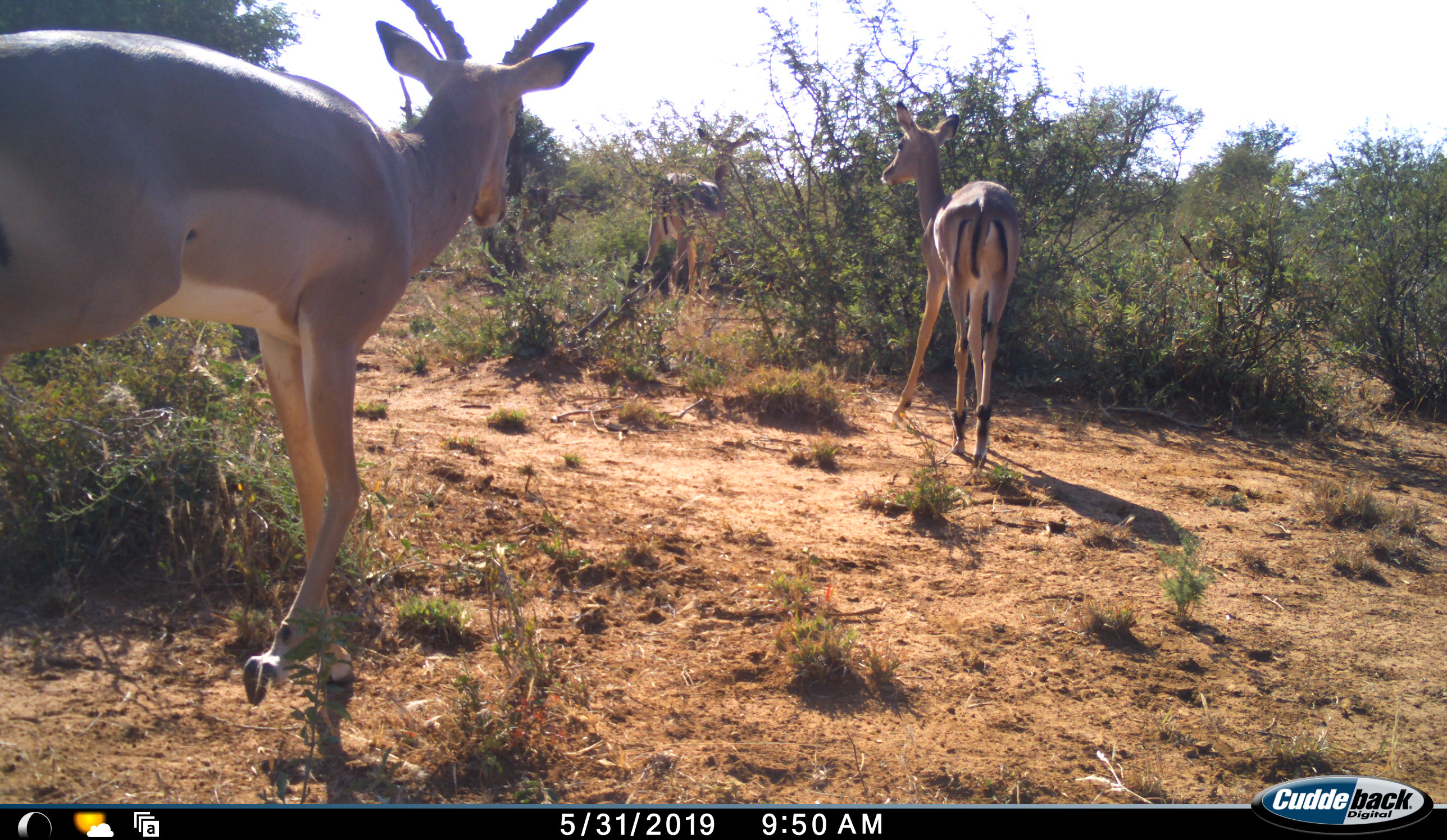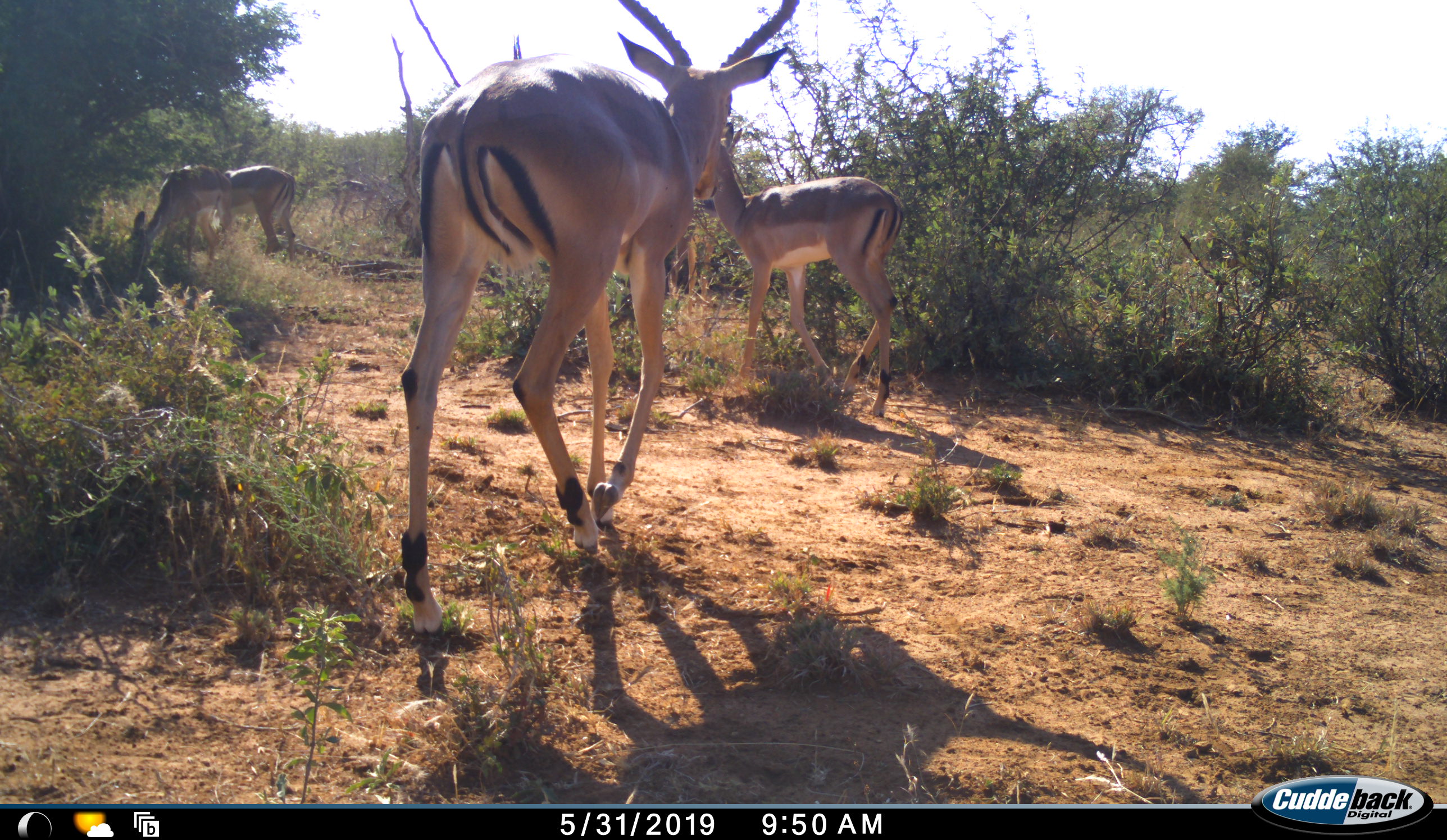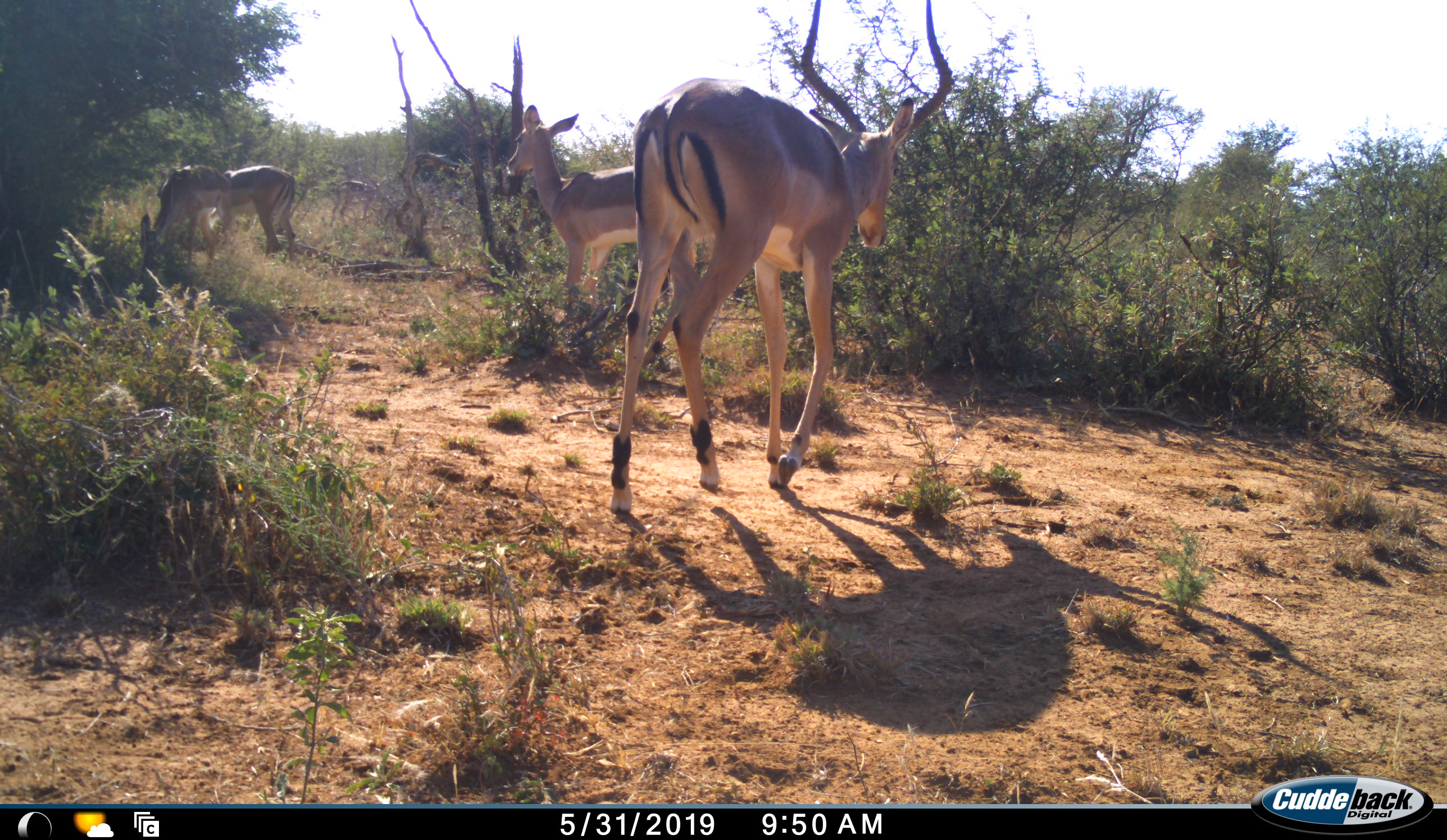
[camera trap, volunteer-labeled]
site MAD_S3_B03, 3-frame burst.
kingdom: Animalia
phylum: Chordata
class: Mammalia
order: Artiodactyla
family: Bovidae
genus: Aepyceros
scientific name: Aepyceros melampus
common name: impala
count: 6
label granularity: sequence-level